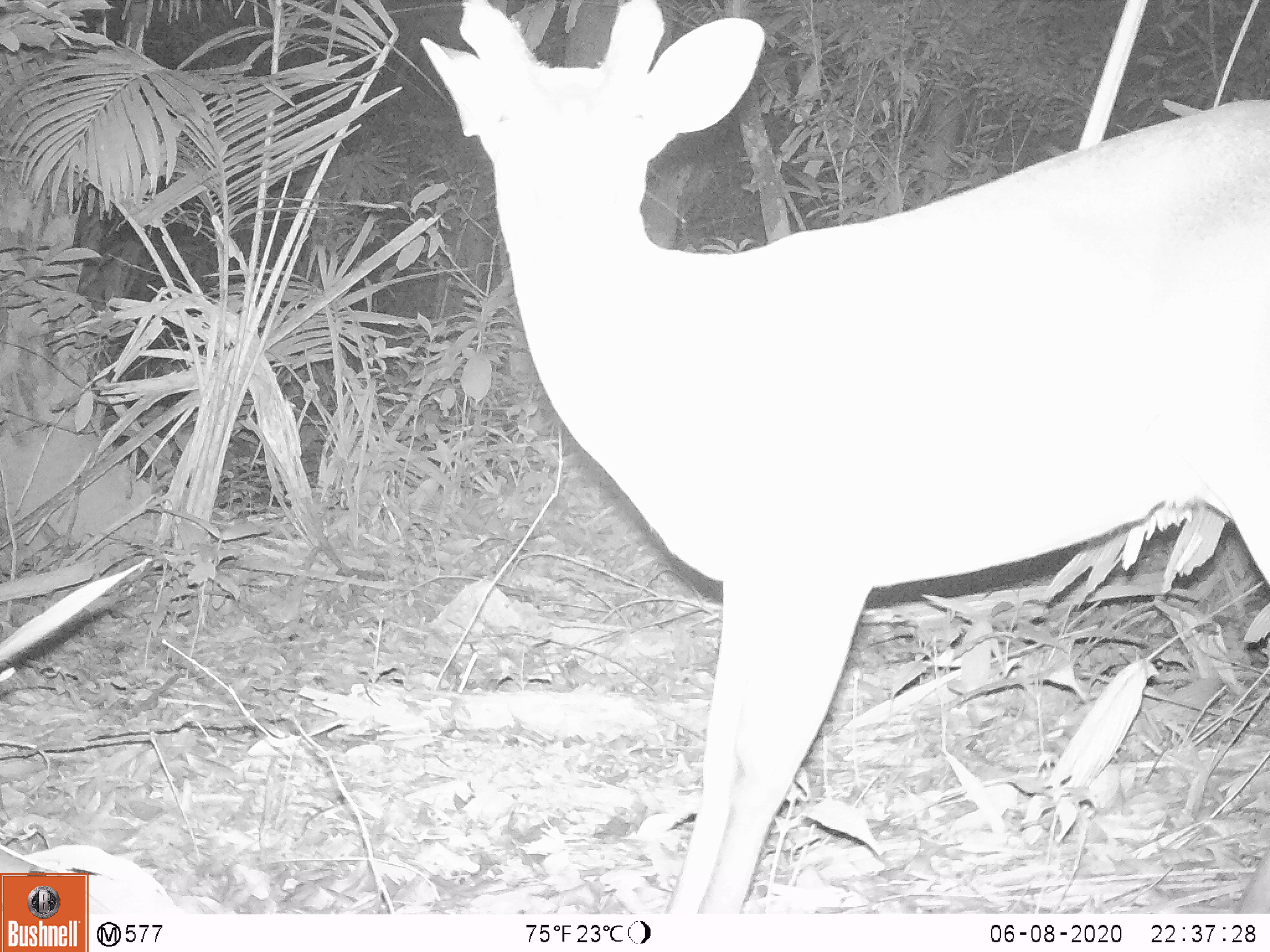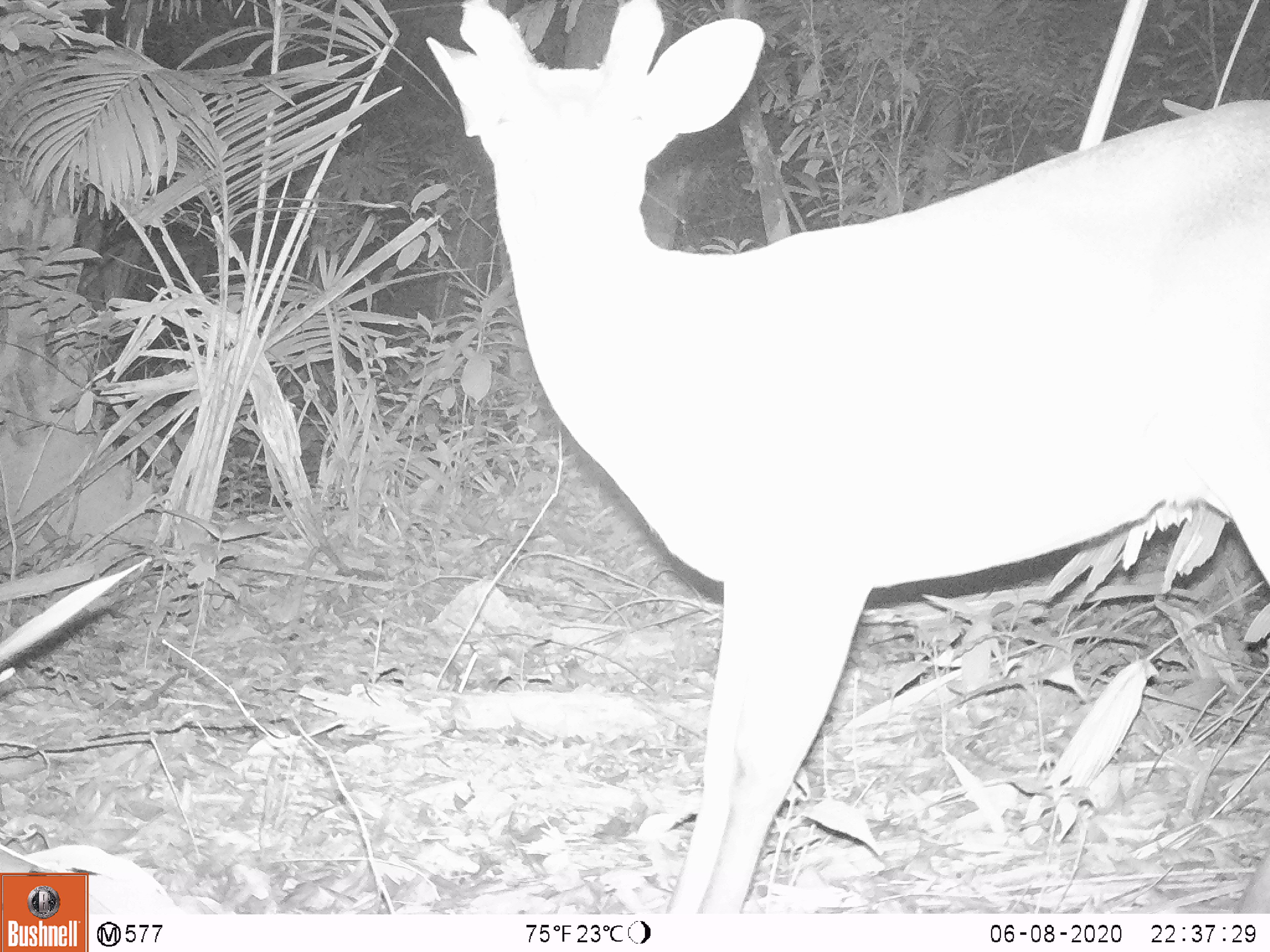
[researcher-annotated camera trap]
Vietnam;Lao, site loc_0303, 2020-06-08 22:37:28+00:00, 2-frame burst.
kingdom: Animalia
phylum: Chordata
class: Mammalia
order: Artiodactyla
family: Cervidae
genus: Muntiacus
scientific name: Muntiacus vuquangensis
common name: large-antlered muntjac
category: large antlered muntjac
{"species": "large antlered muntjac (large-antlered muntjac) (Muntiacus vuquangensis)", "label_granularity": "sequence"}